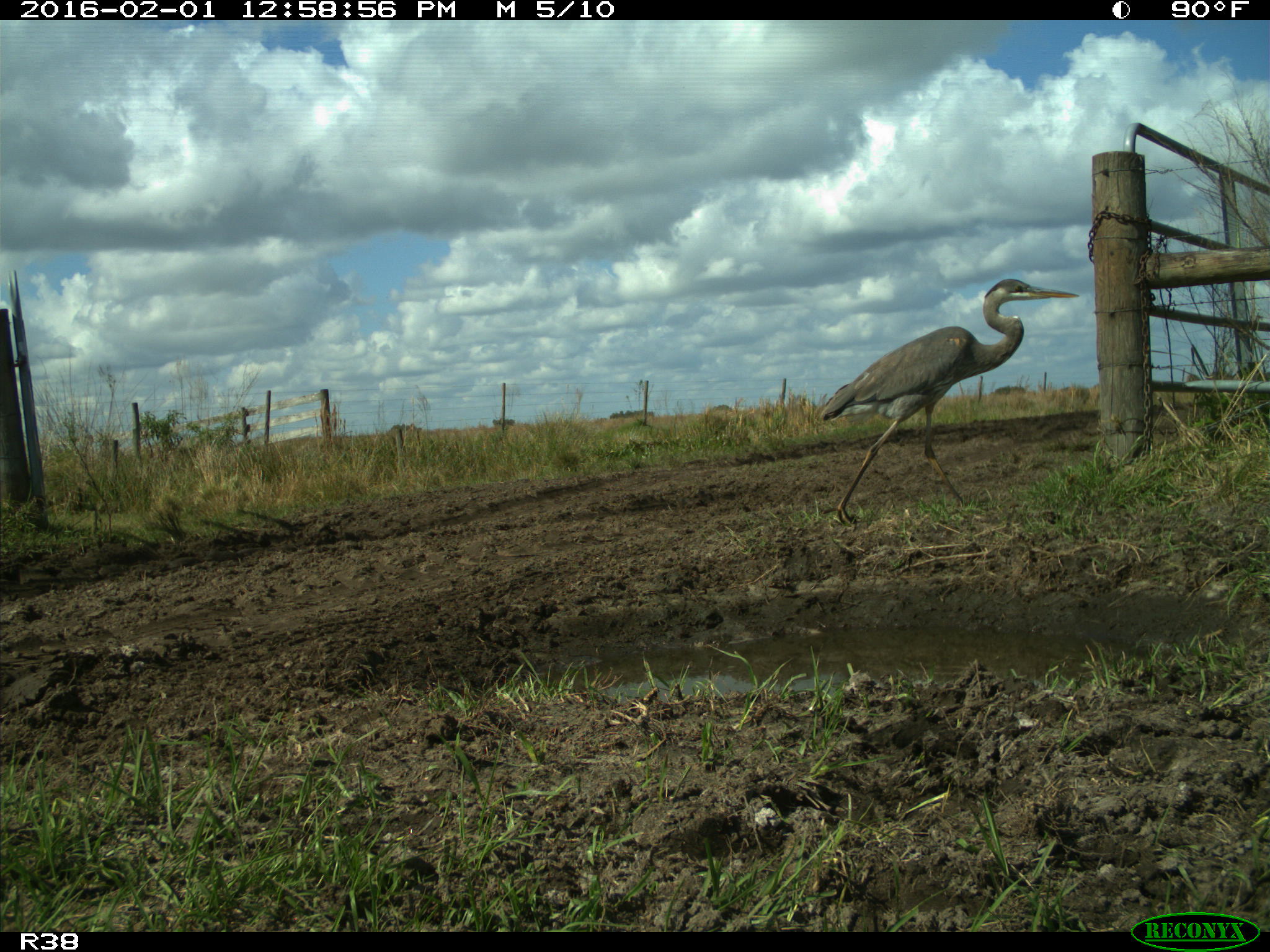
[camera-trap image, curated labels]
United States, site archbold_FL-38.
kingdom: Animalia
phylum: Chordata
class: Aves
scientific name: Aves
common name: birds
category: unidentified bird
Unidentified bird (birds) (Aves).